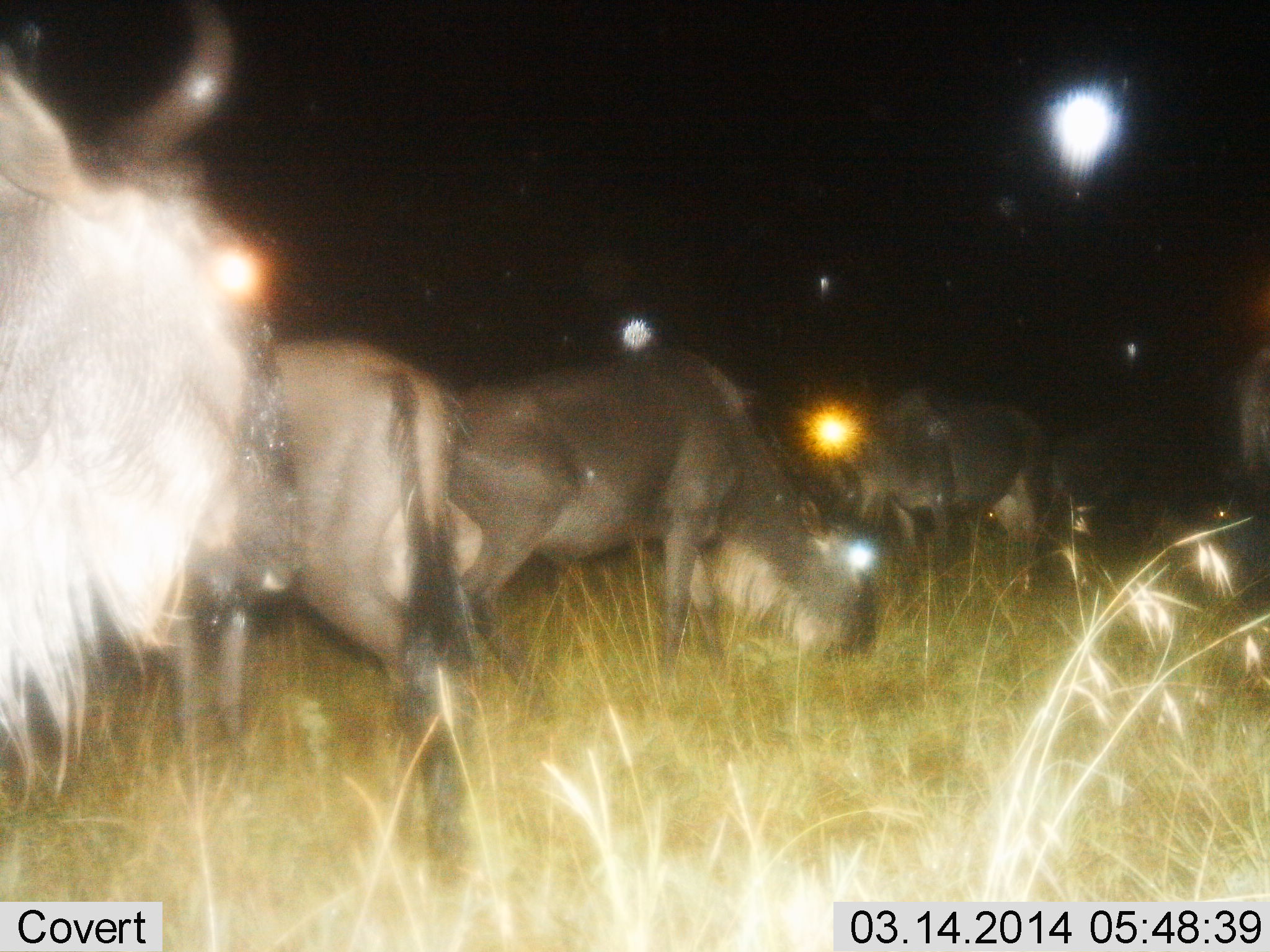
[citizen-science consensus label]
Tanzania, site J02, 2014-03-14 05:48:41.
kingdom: Animalia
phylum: Chordata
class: Mammalia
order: Artiodactyla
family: Bovidae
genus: Connochaetes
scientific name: Connochaetes taurinus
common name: blue wildebeest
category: wildebeest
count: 5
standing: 70%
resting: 0%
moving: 20%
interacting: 0%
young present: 0%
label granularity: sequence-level